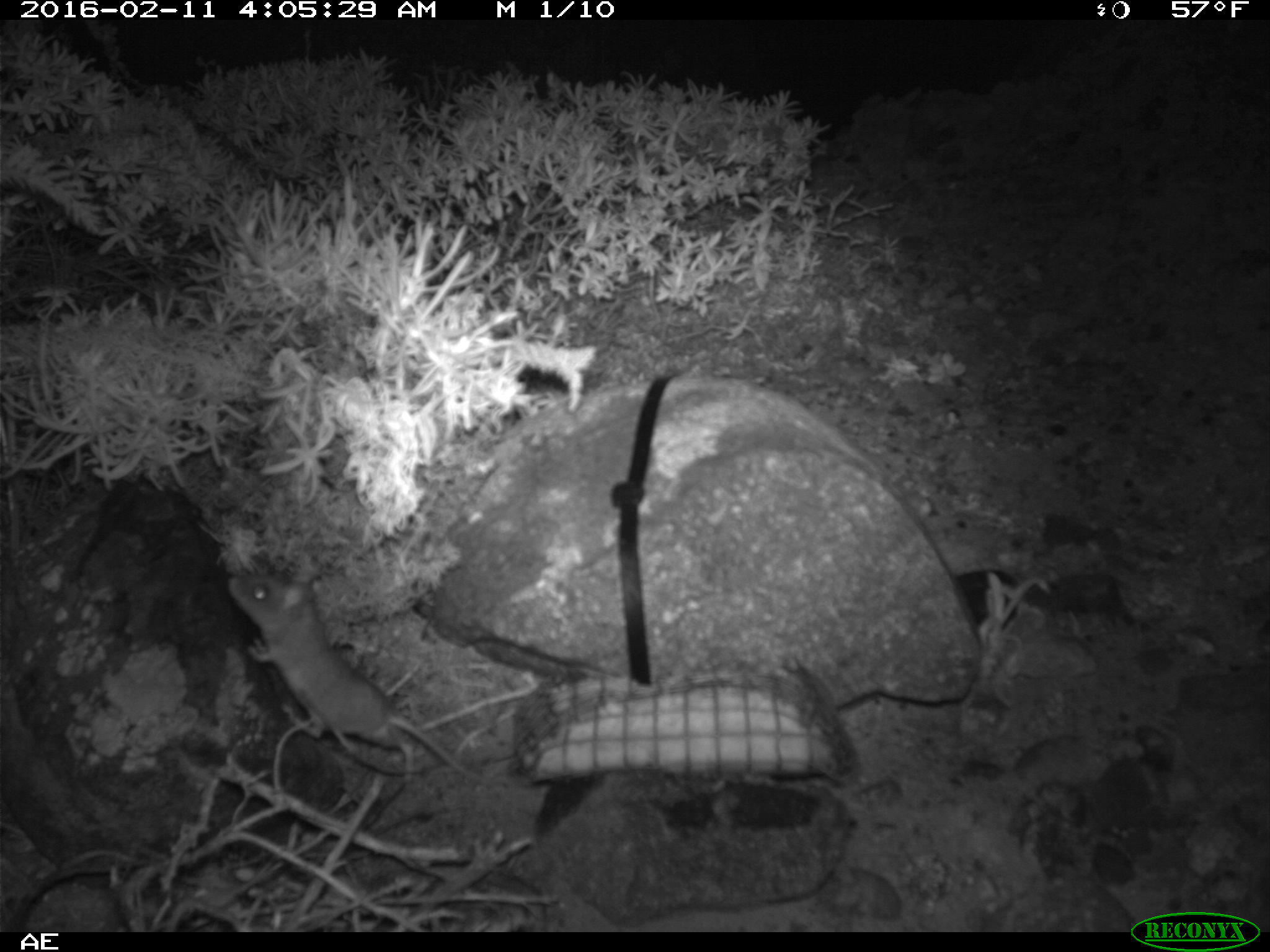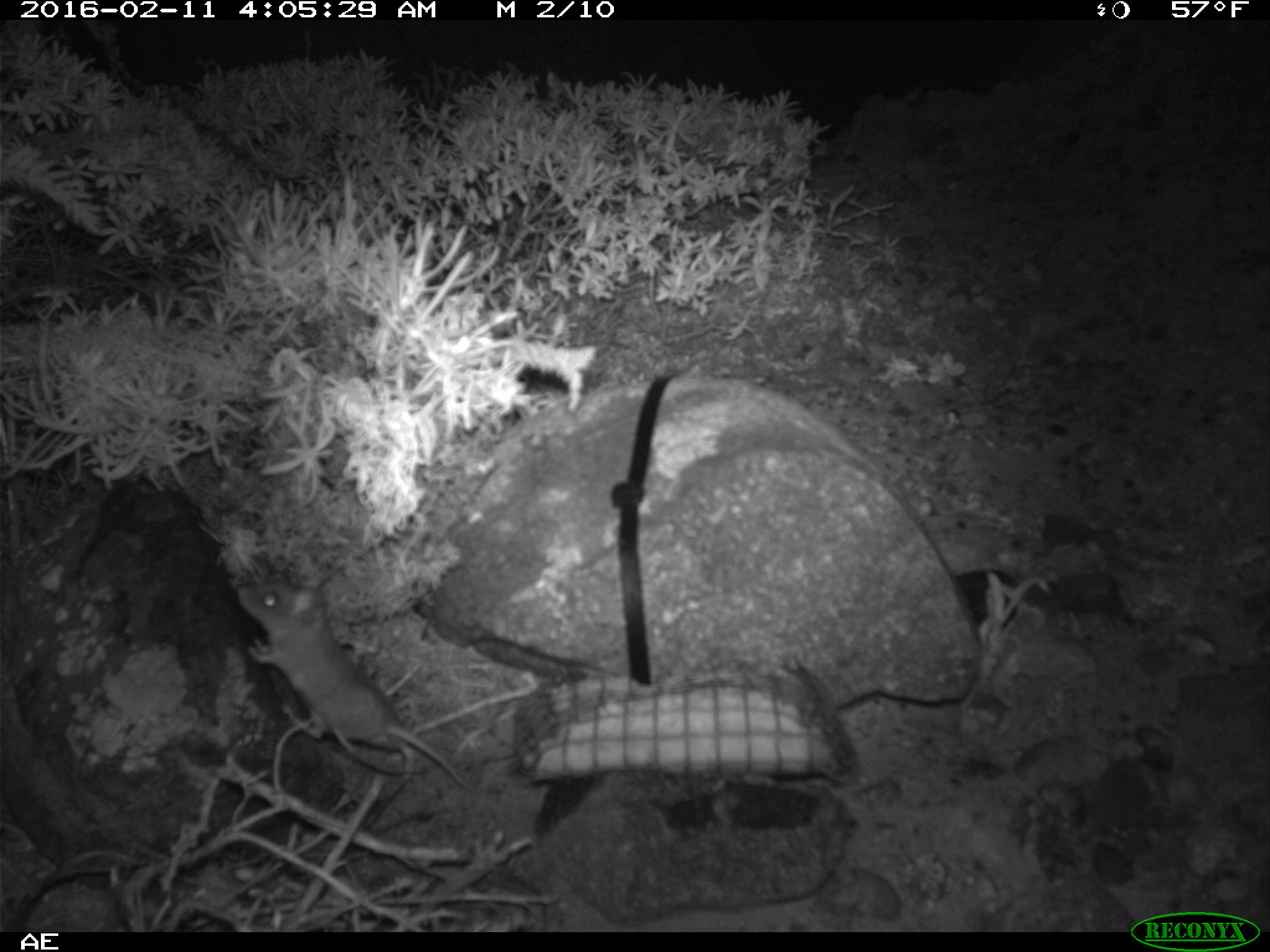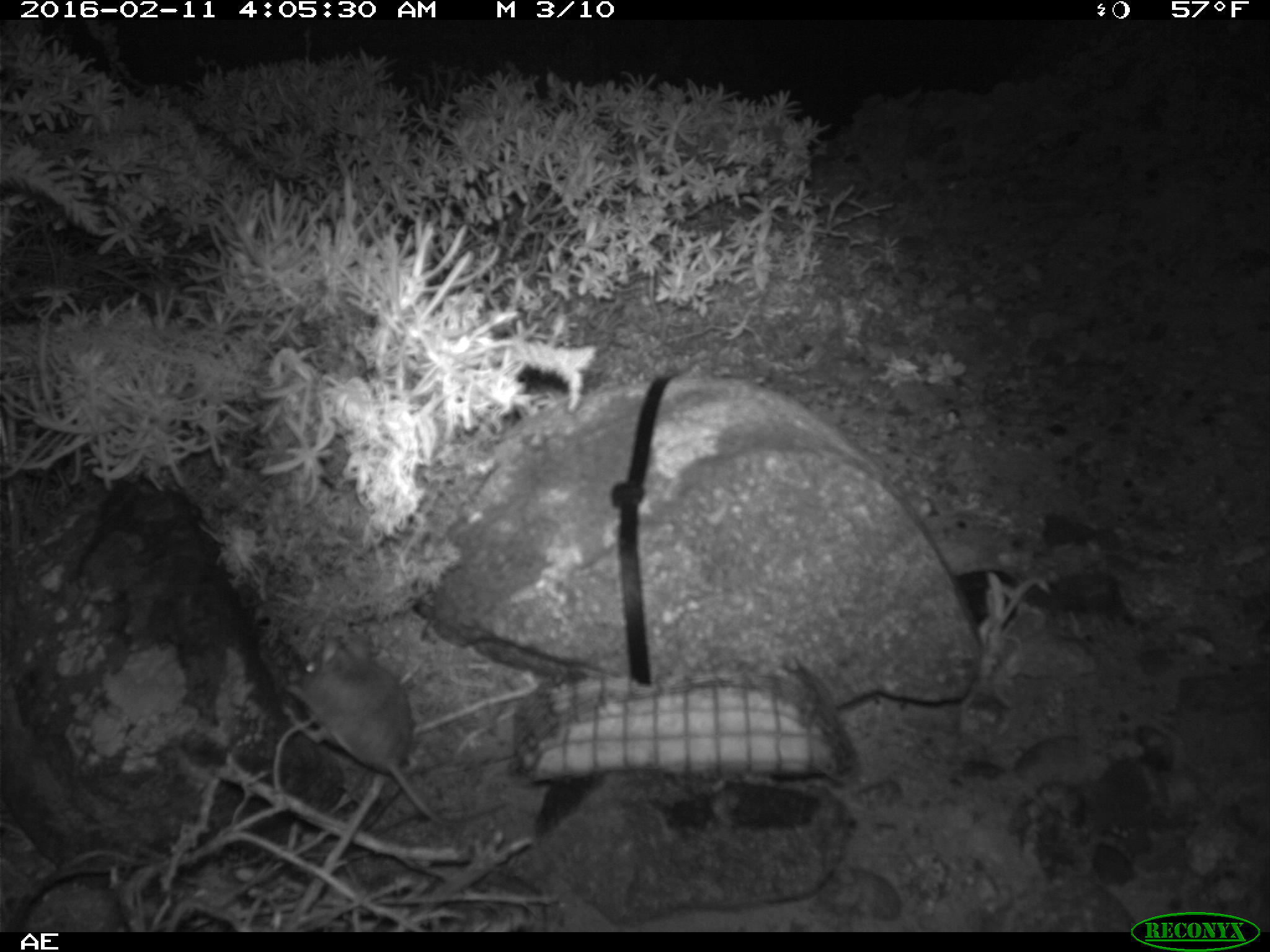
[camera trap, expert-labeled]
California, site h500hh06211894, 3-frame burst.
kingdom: Animalia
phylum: Chordata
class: Mammalia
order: Rodentia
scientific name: Rodentia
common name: rodent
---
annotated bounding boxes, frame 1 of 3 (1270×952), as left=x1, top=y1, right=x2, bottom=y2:
rodent: left=228, top=563, right=492, bottom=791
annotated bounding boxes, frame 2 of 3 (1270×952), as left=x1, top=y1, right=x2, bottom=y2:
rodent: left=236, top=572, right=488, bottom=795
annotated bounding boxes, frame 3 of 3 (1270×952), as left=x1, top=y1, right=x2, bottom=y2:
rodent: left=285, top=636, right=508, bottom=824